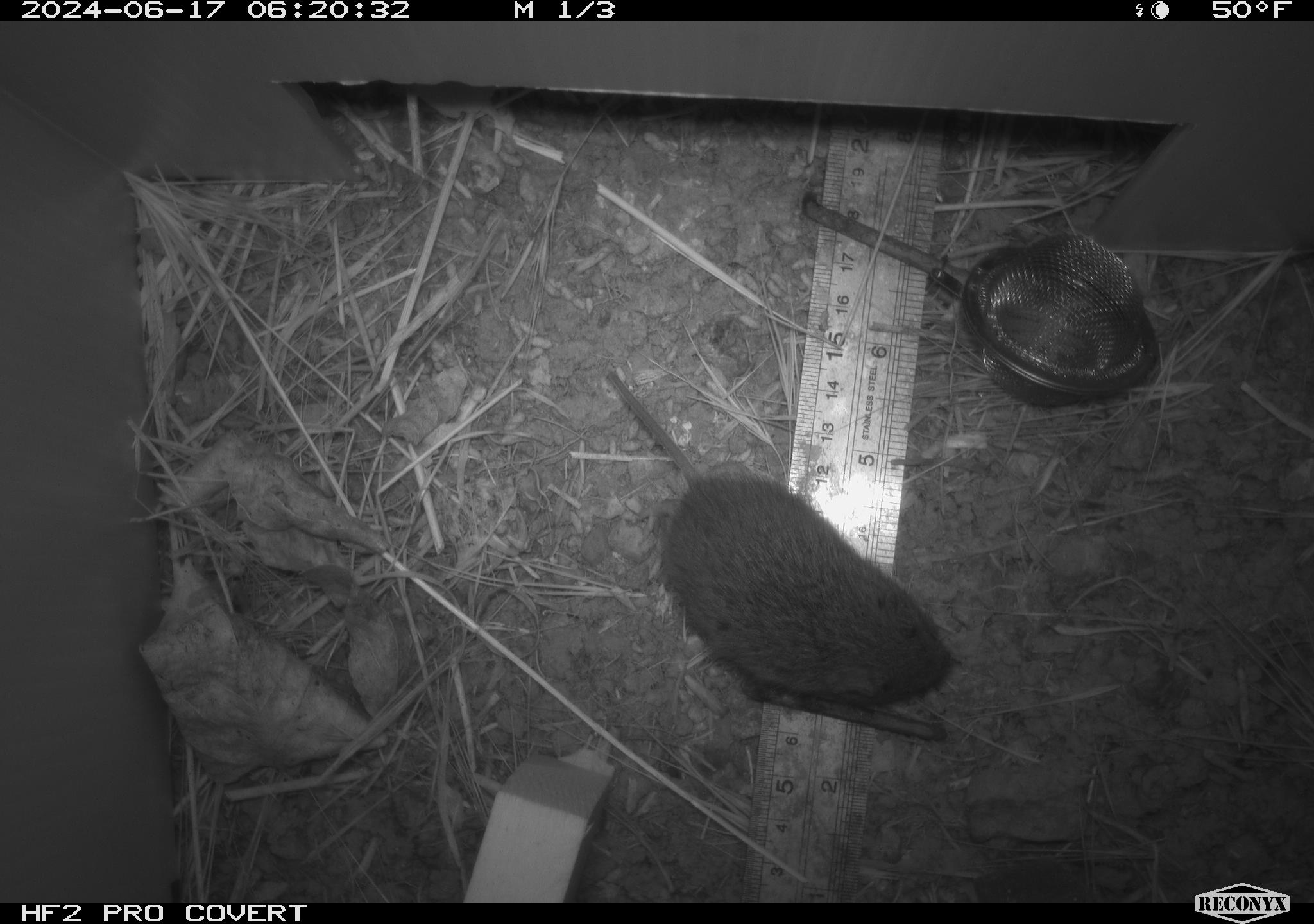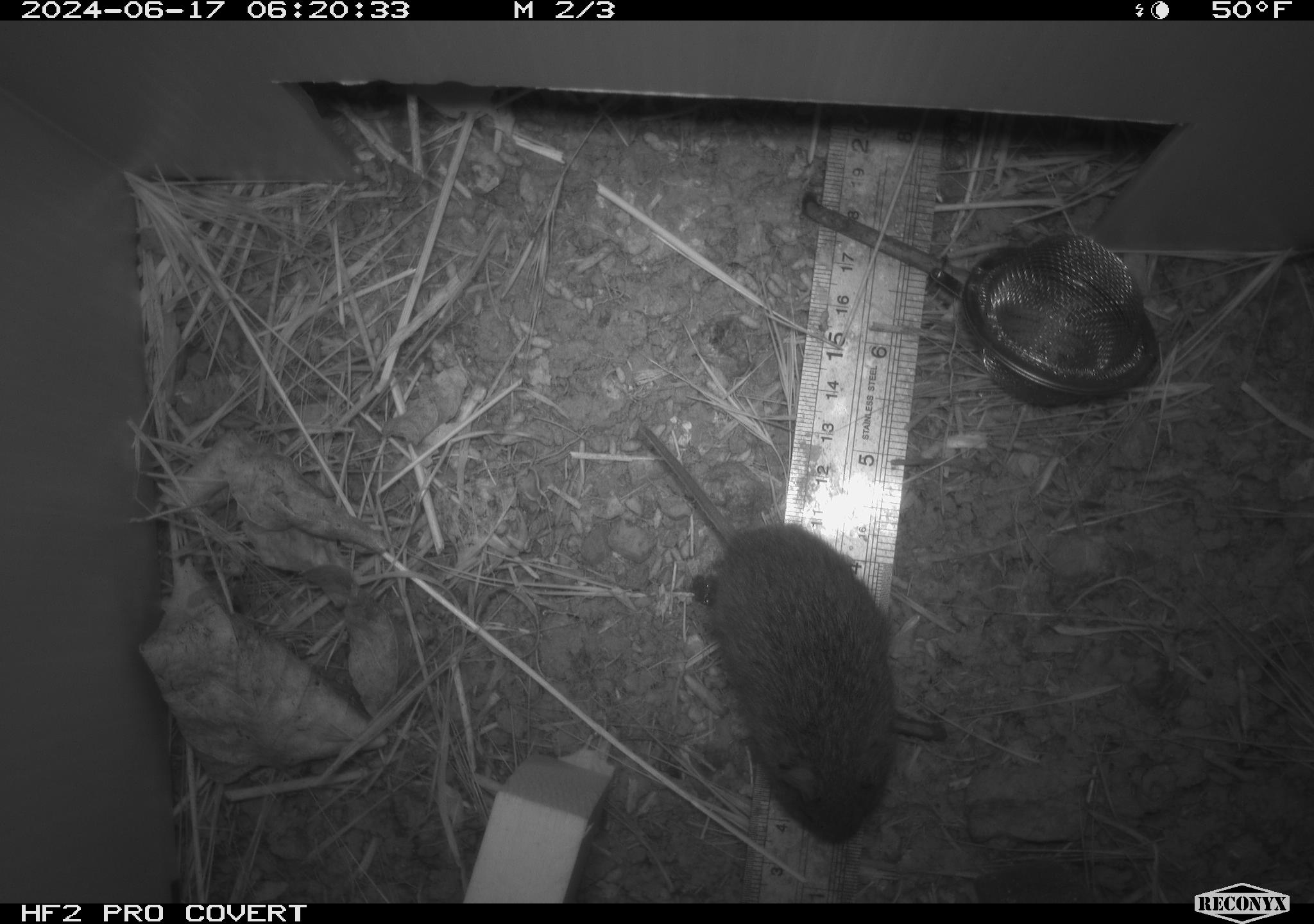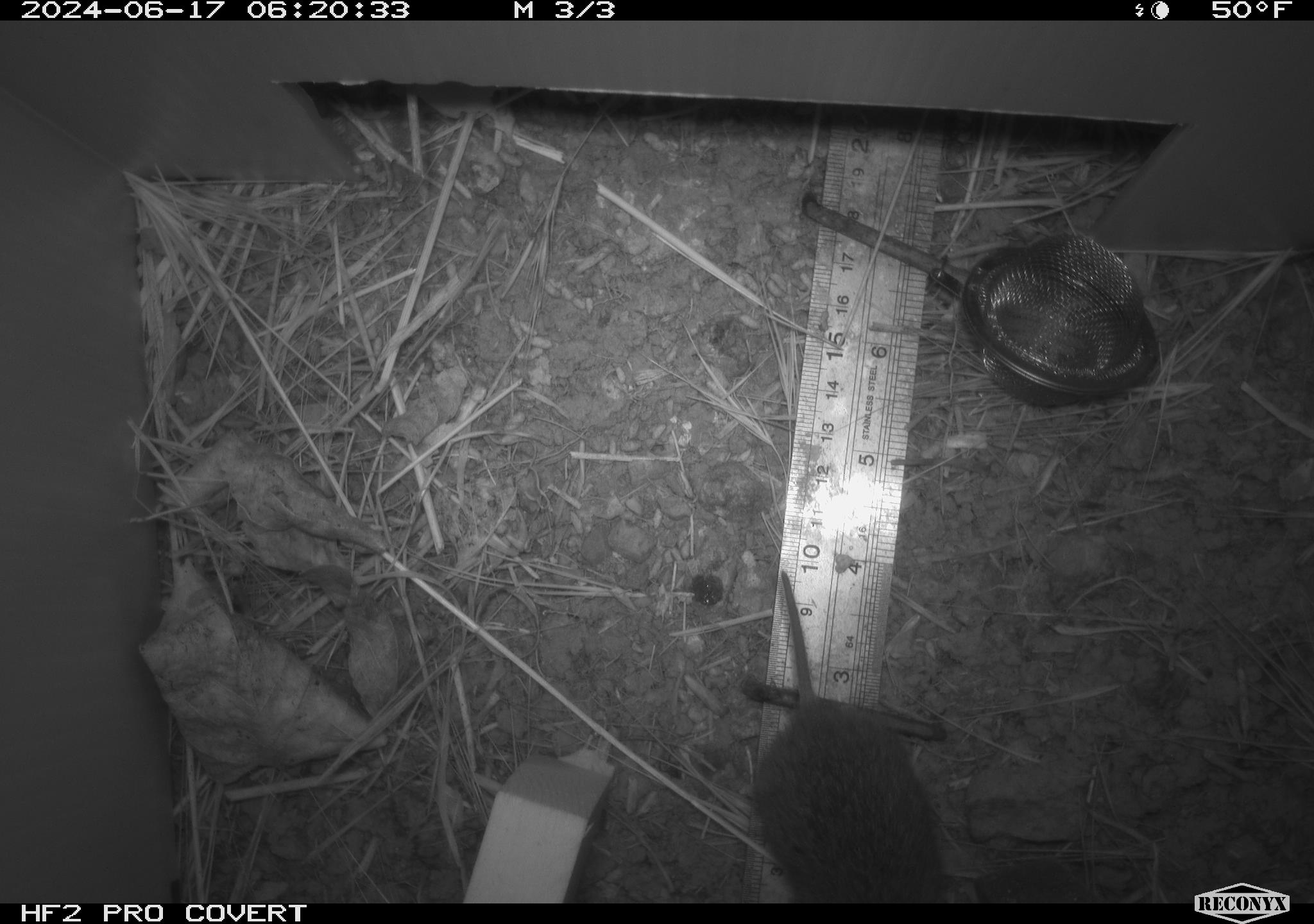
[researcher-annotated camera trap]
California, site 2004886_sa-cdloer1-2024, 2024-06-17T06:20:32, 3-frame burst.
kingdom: Animalia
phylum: Chordata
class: Mammalia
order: Rodentia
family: Cricetidae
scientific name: Arvicolinae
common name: voles, lemmings, and muskrats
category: arvicolinae subfamily